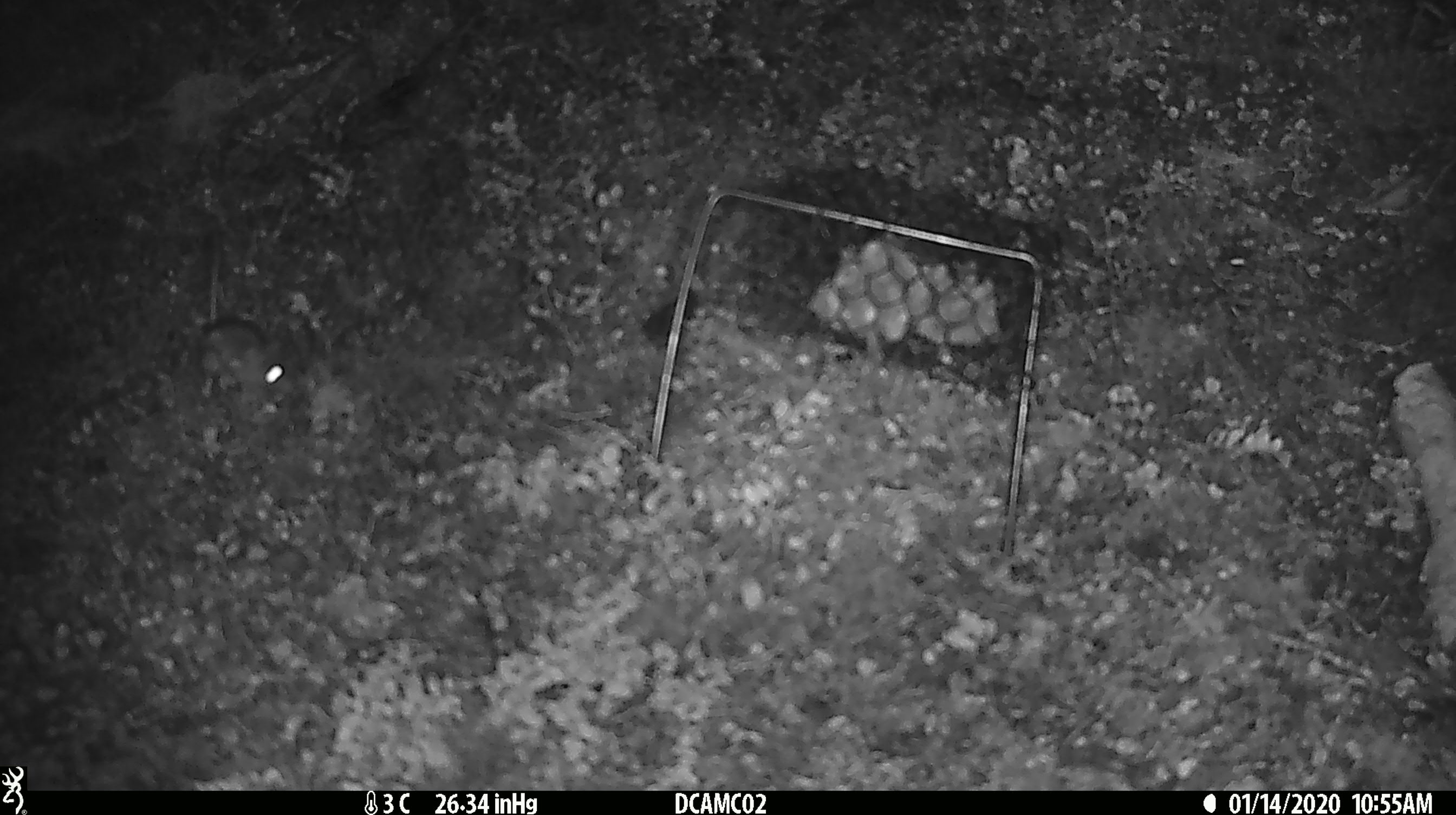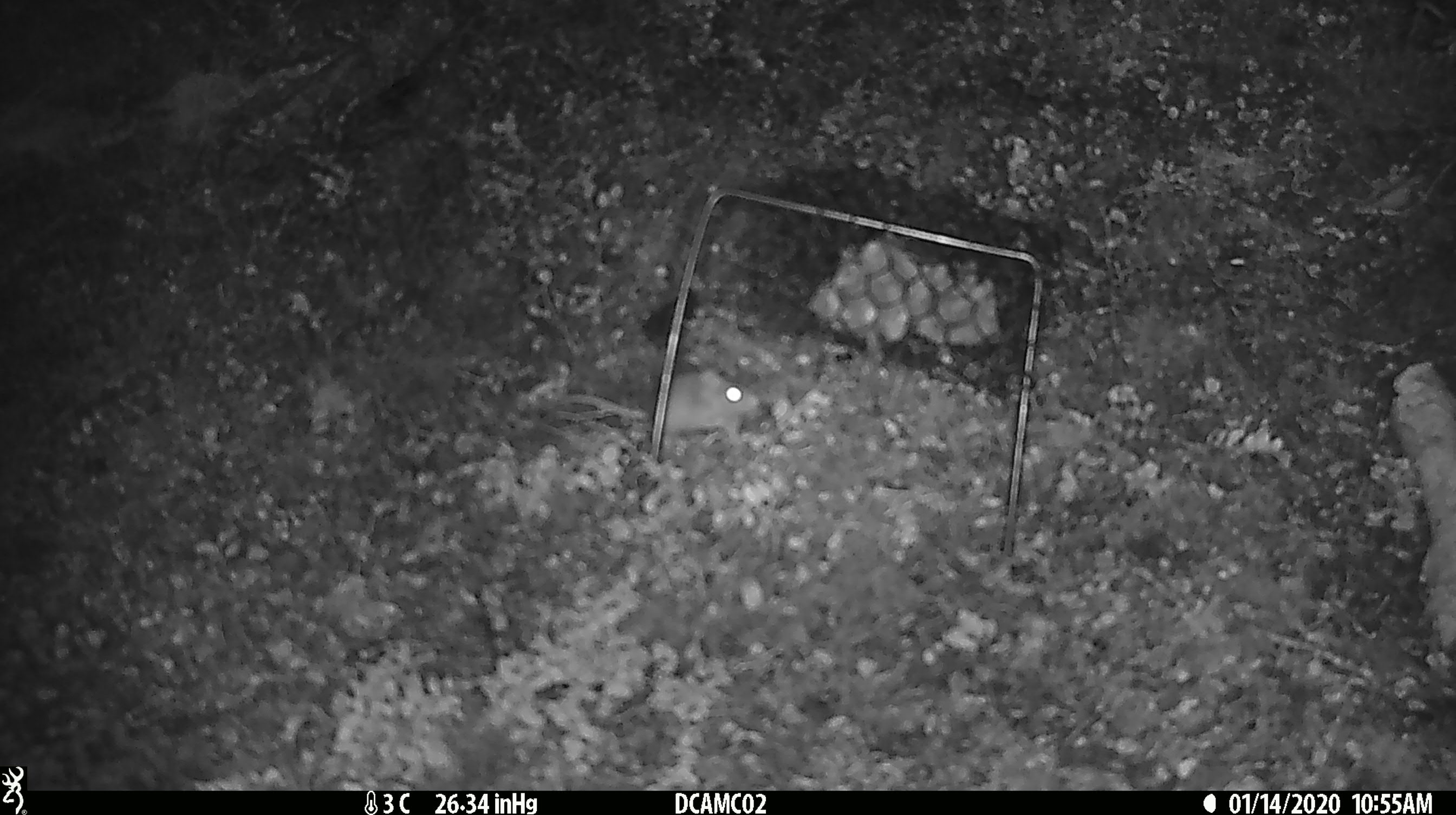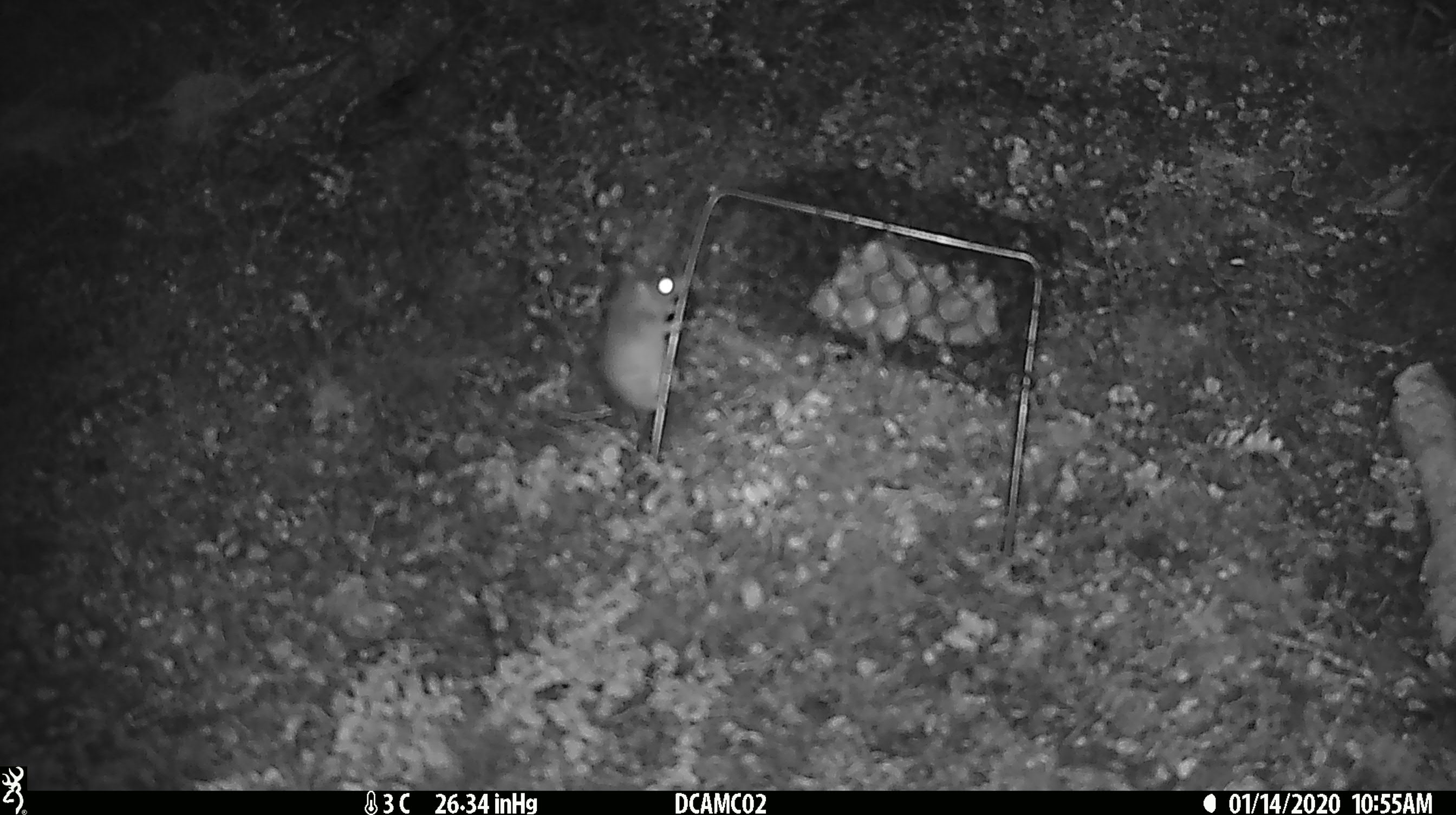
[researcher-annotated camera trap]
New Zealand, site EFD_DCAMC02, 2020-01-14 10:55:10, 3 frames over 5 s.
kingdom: Animalia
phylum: Chordata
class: Mammalia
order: Rodentia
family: Muridae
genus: Mus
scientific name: Mus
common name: mouse